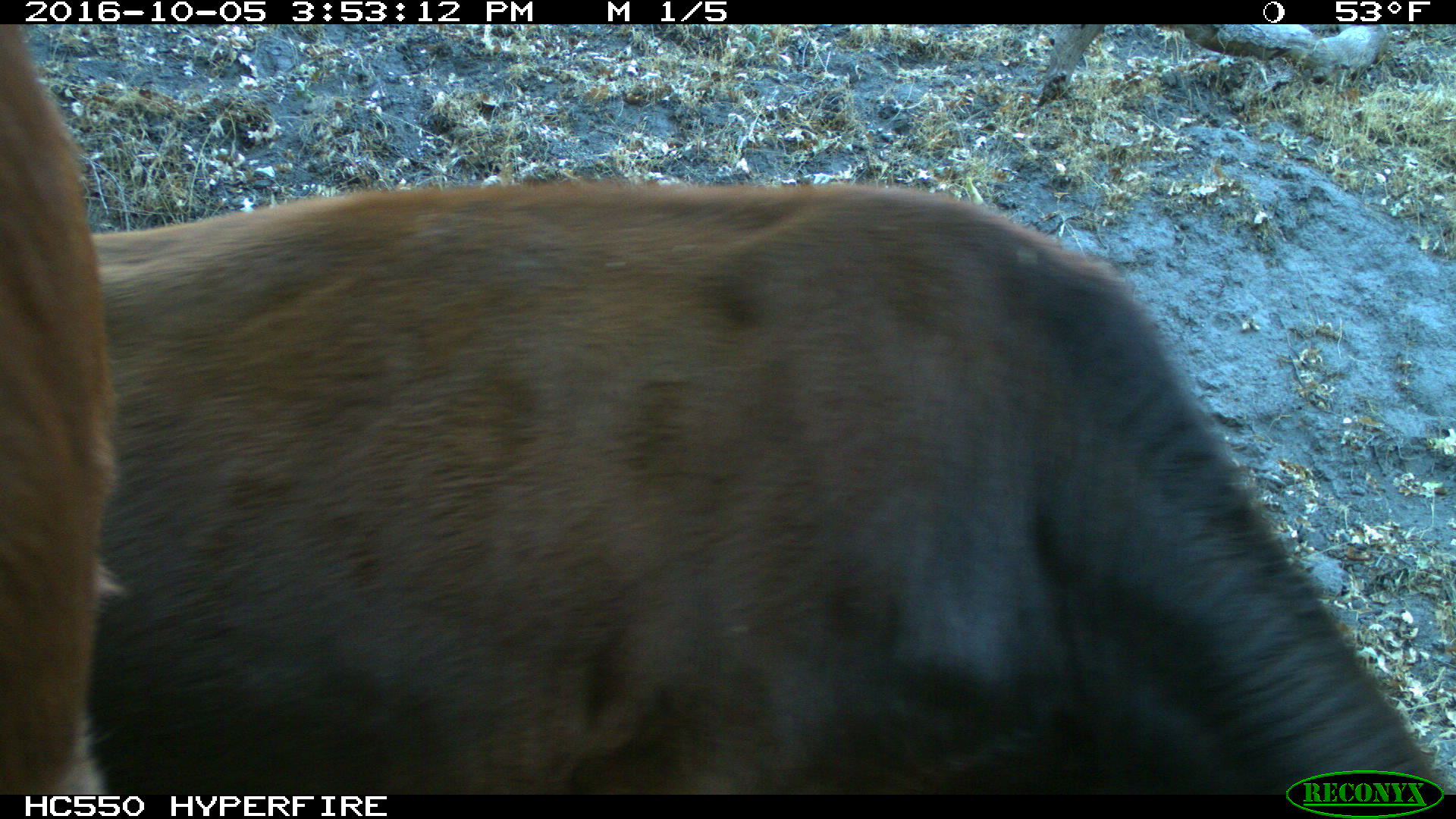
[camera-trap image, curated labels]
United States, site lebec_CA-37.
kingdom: Animalia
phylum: Chordata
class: Mammalia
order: Artiodactyla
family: Bovidae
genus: Bos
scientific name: Bos taurus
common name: domestic cow